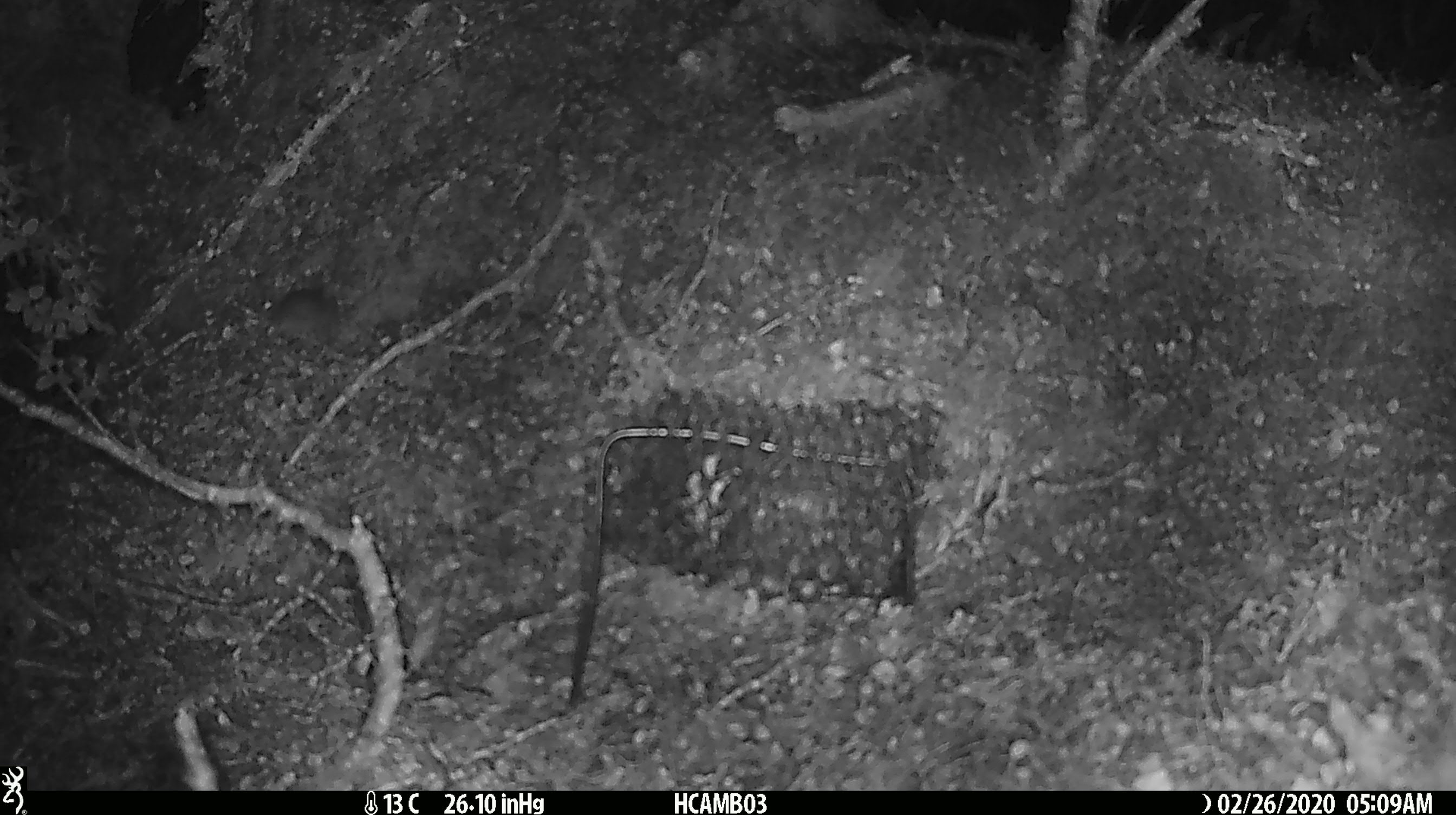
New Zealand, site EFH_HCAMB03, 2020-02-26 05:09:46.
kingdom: Animalia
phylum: Chordata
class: Mammalia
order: Rodentia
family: Muridae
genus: Mus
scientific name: Mus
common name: mouse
Mouse (Mus).